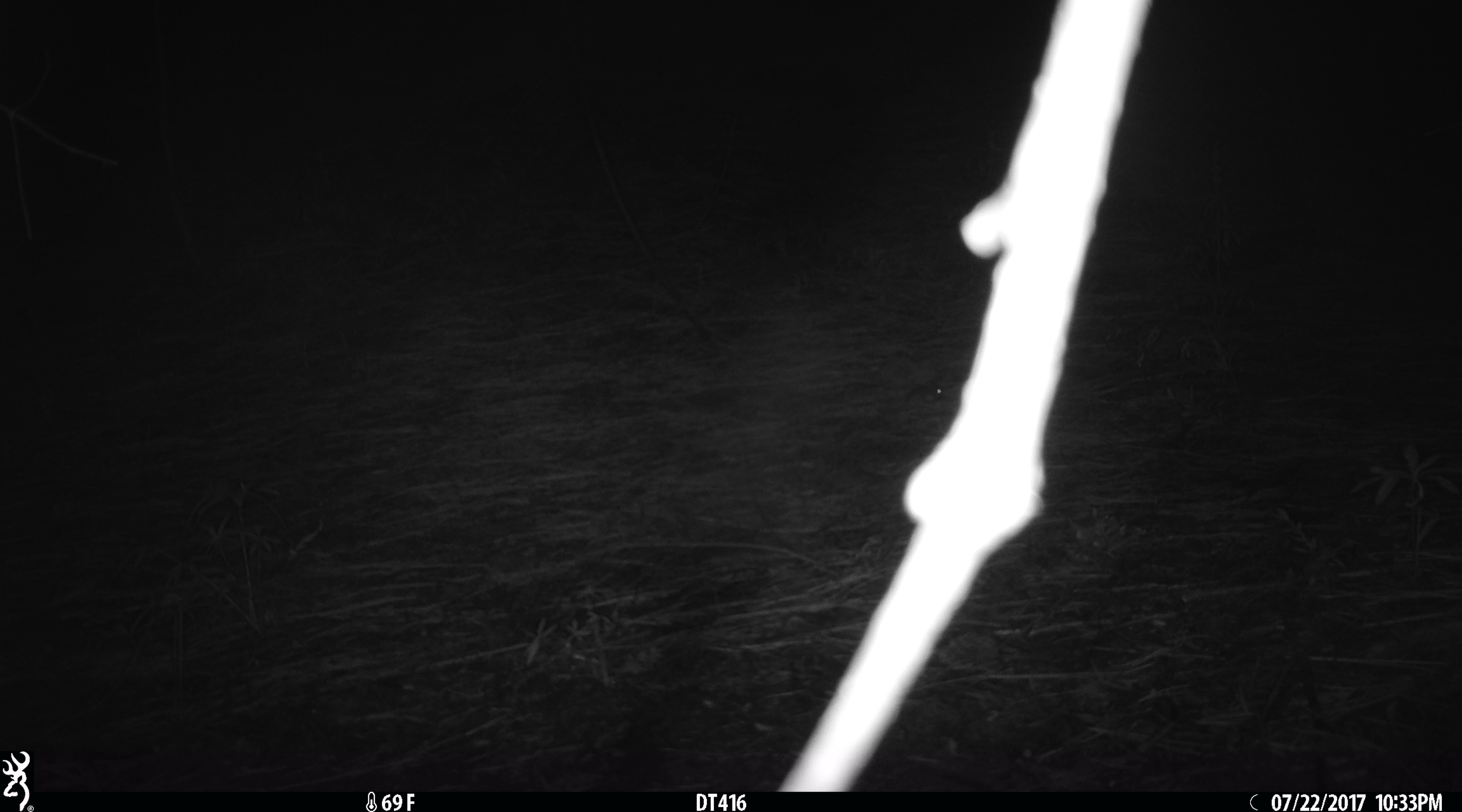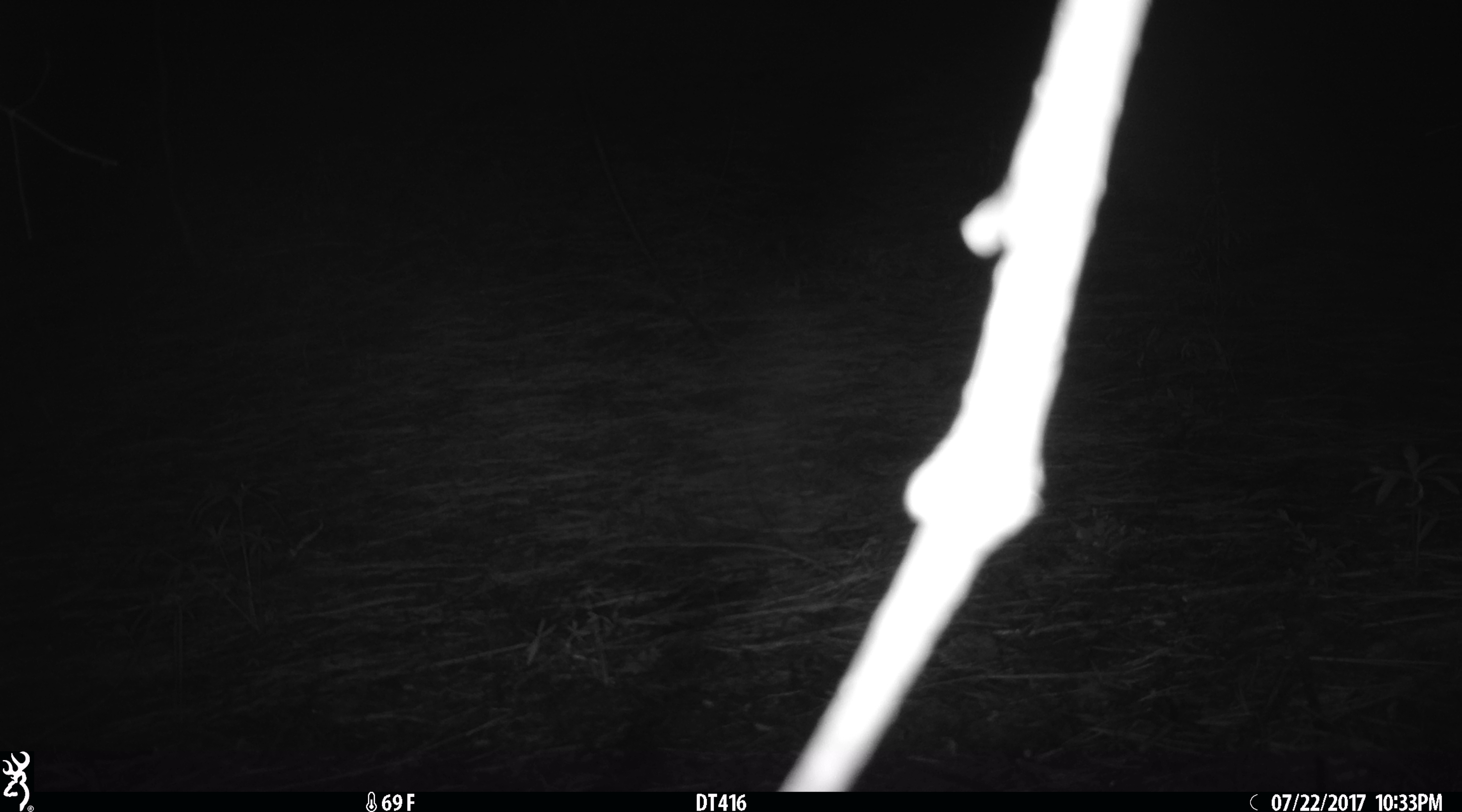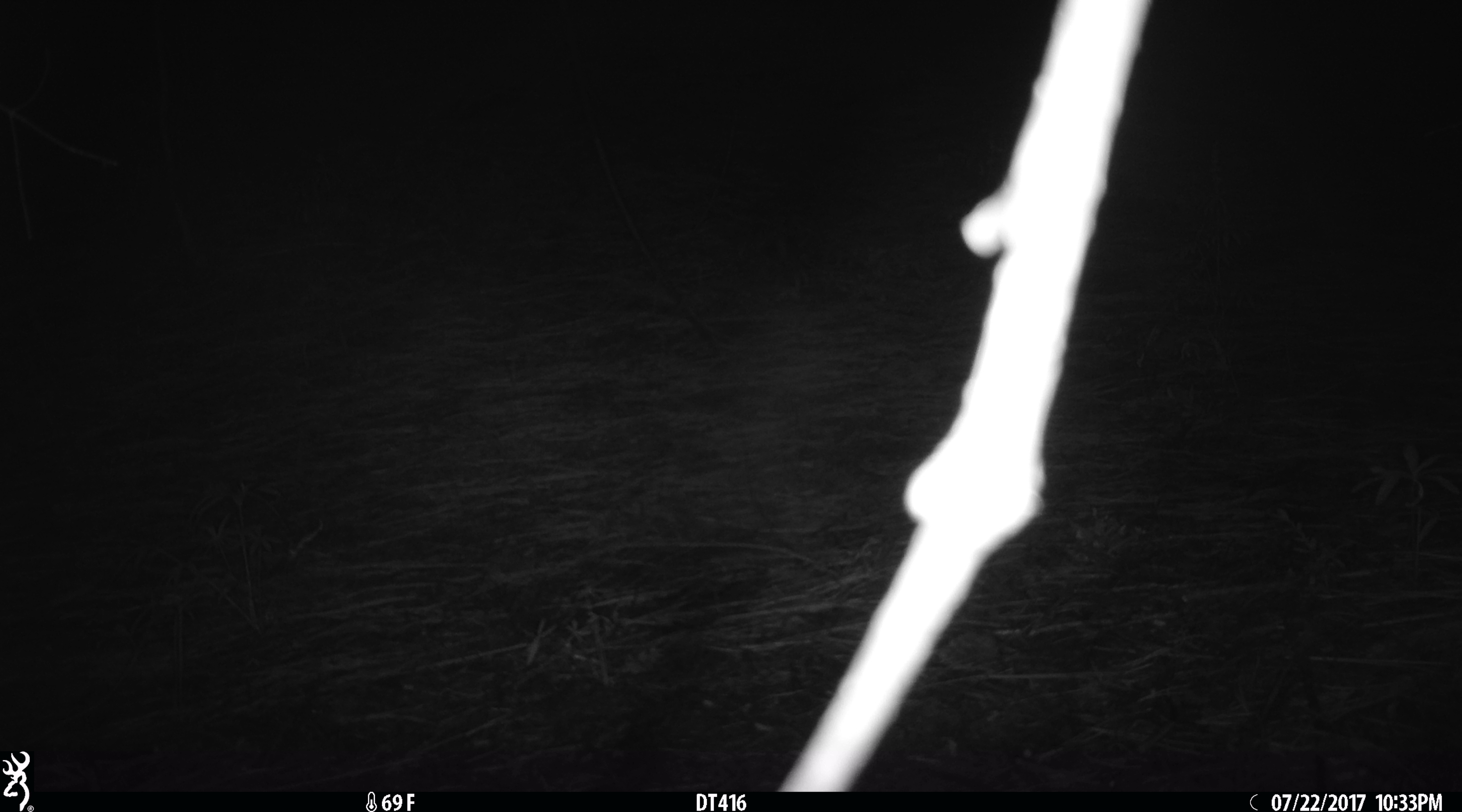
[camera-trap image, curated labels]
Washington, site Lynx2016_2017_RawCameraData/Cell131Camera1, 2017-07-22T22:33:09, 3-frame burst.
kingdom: Animalia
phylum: Chordata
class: Mammalia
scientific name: Mammalia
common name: small mammal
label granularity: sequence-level